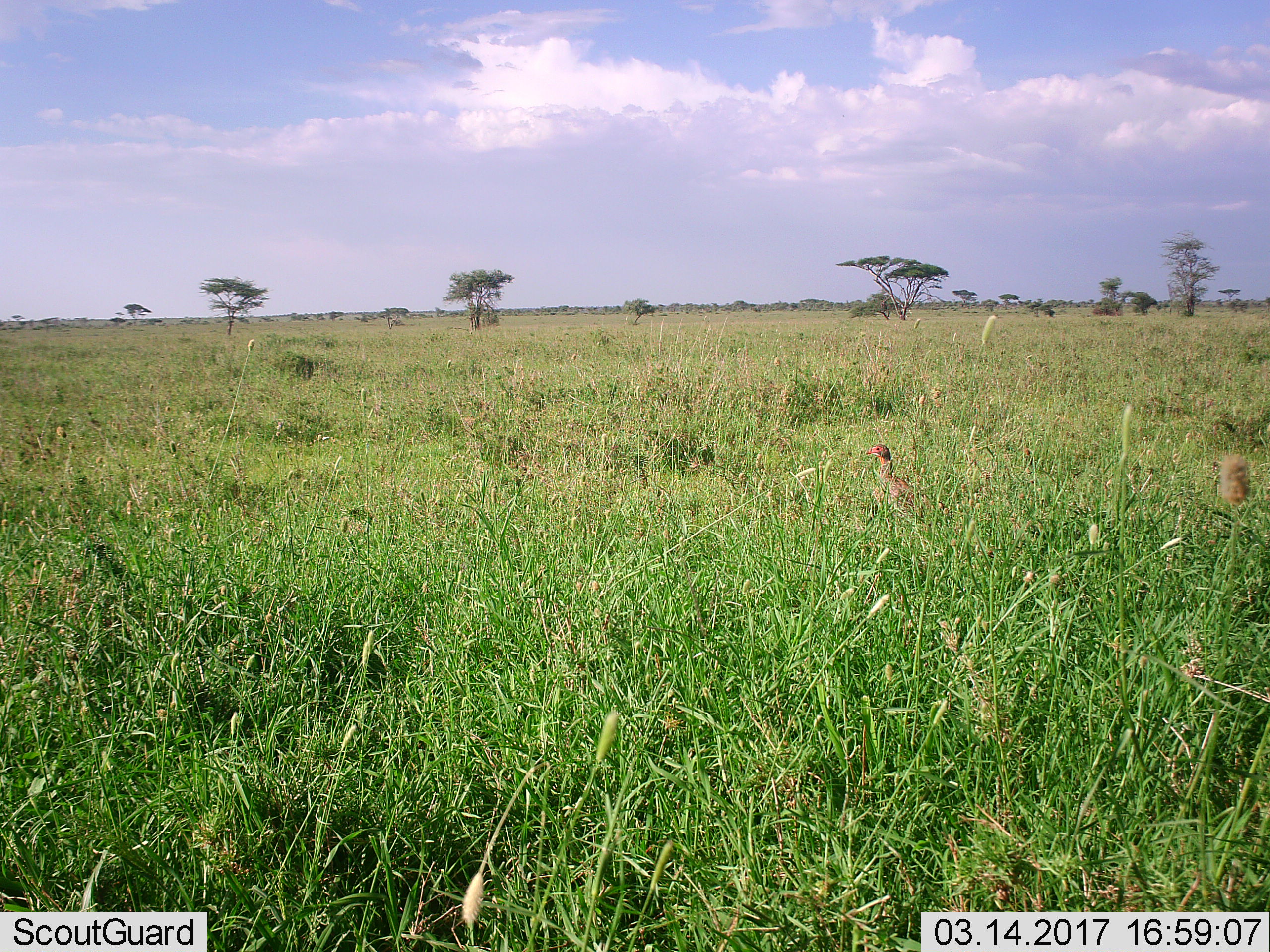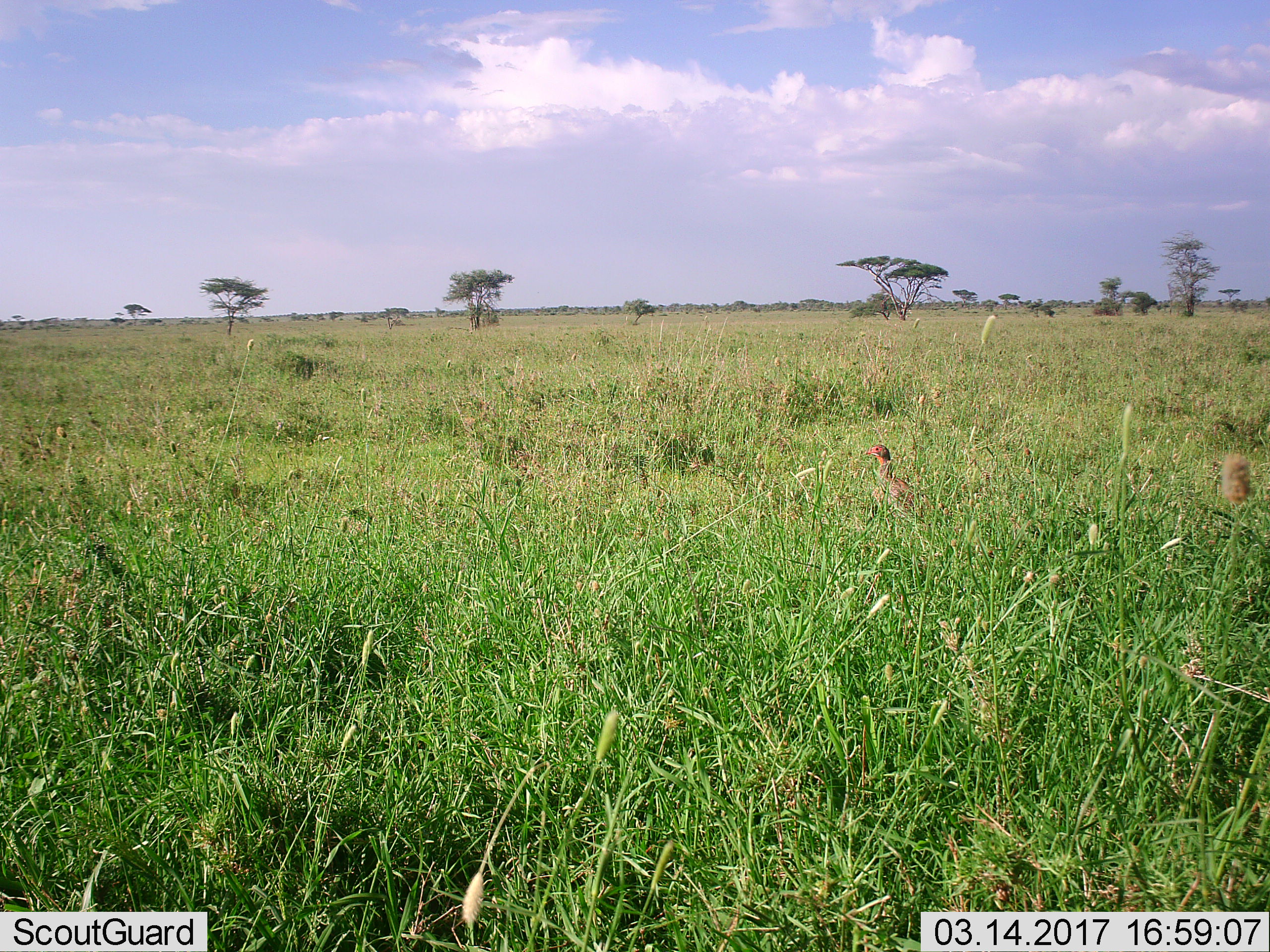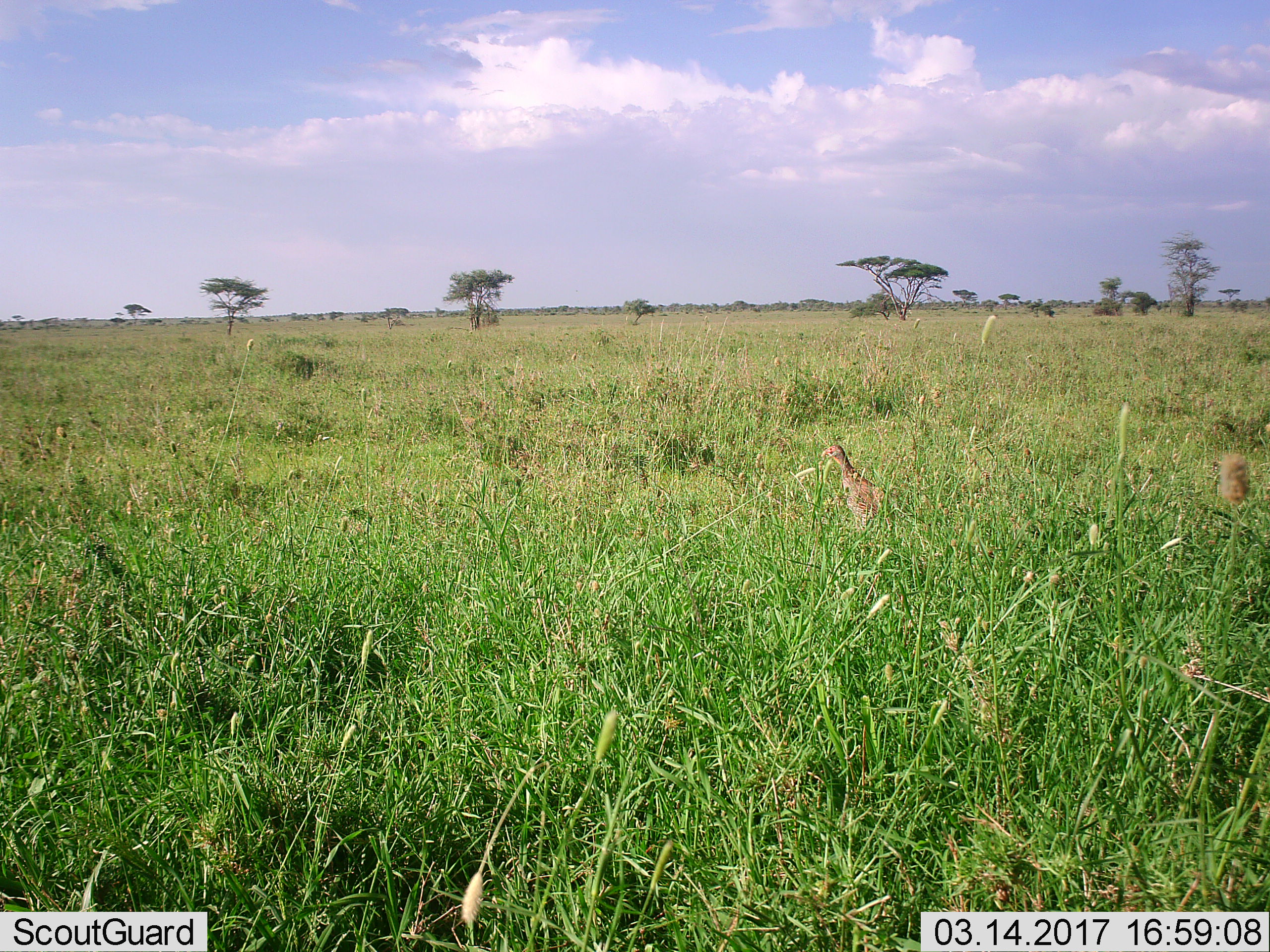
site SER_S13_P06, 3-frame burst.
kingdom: Animalia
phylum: Chordata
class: Aves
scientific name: Aves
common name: bird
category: birdother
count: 1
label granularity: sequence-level